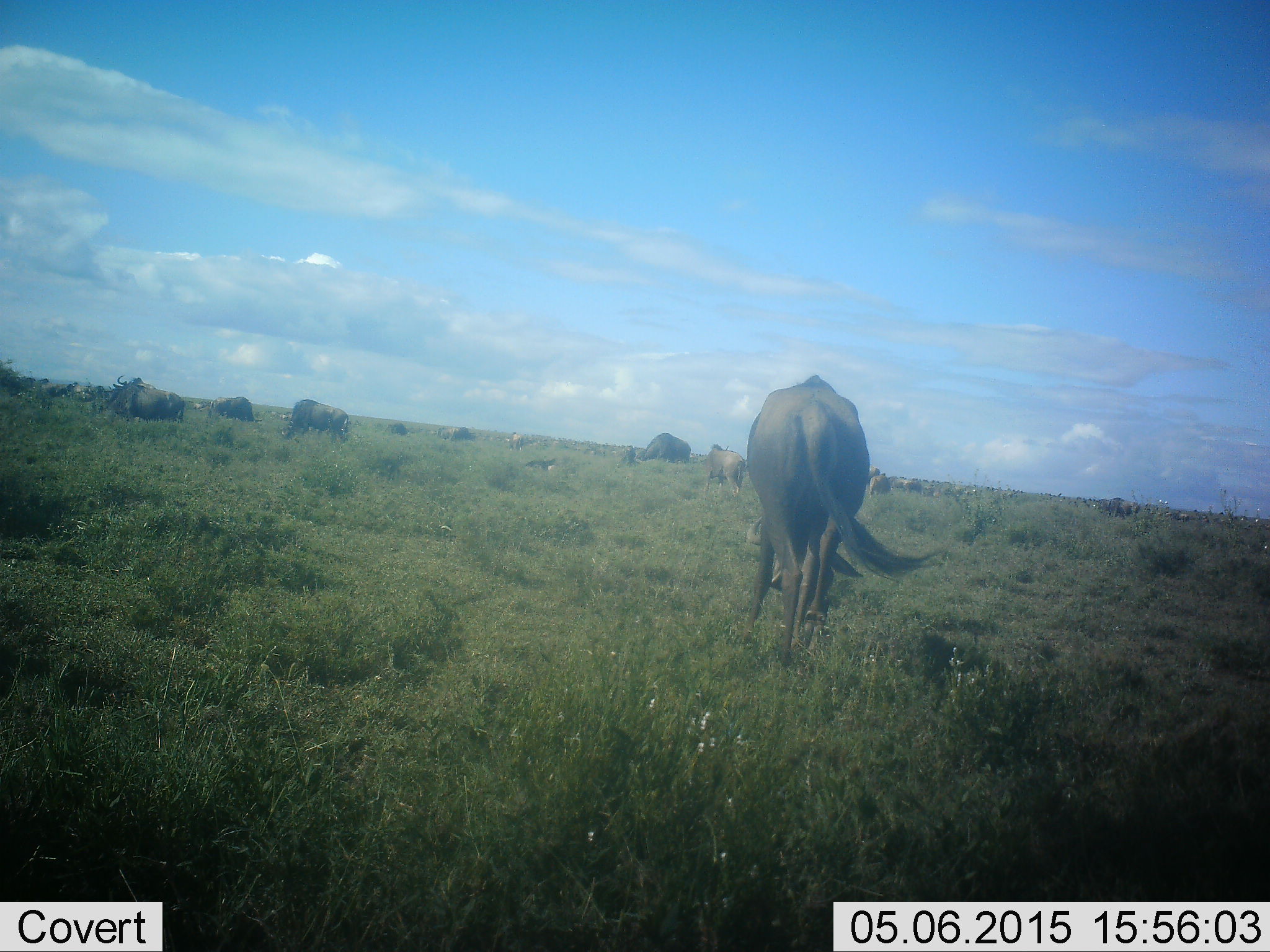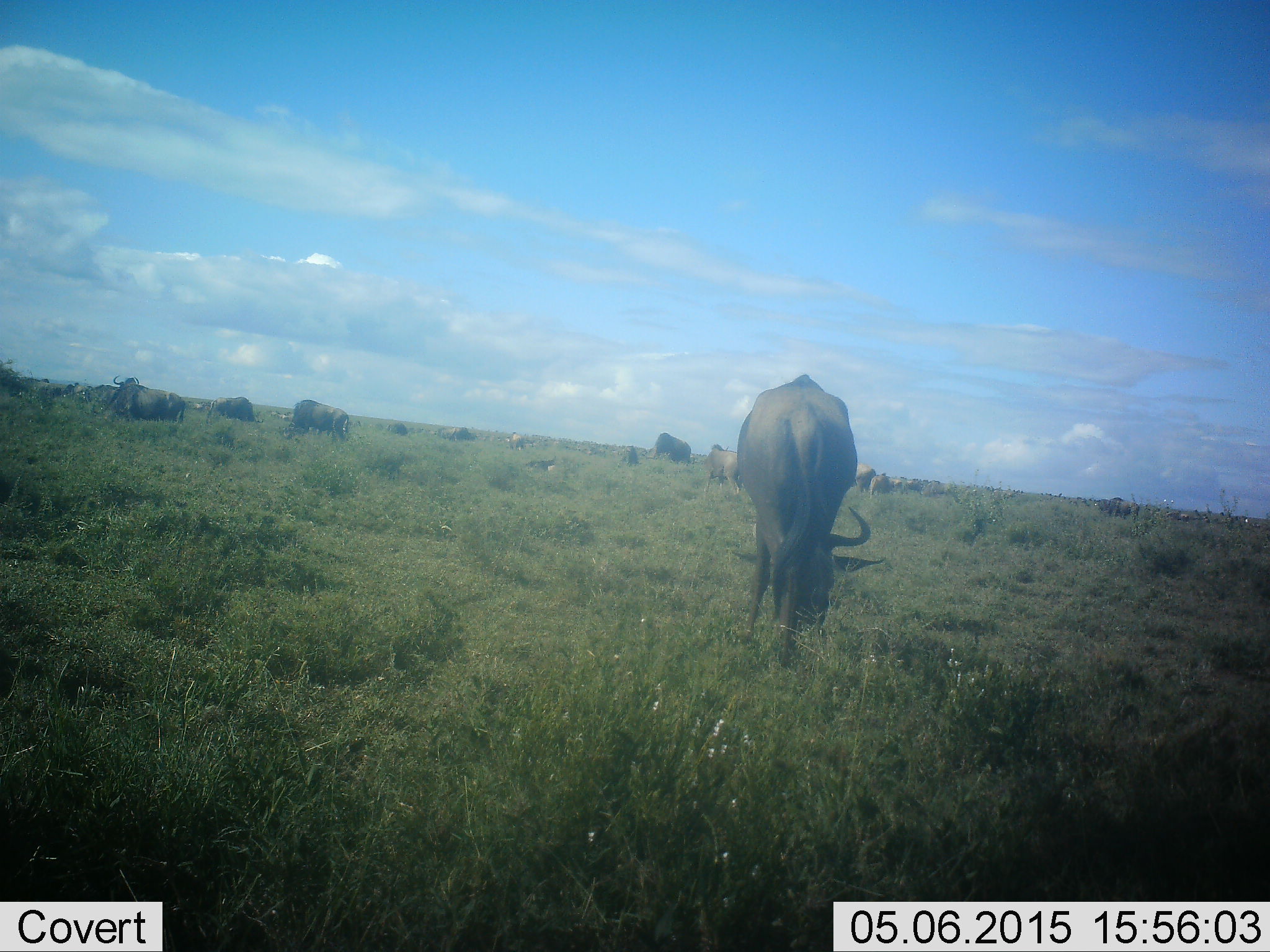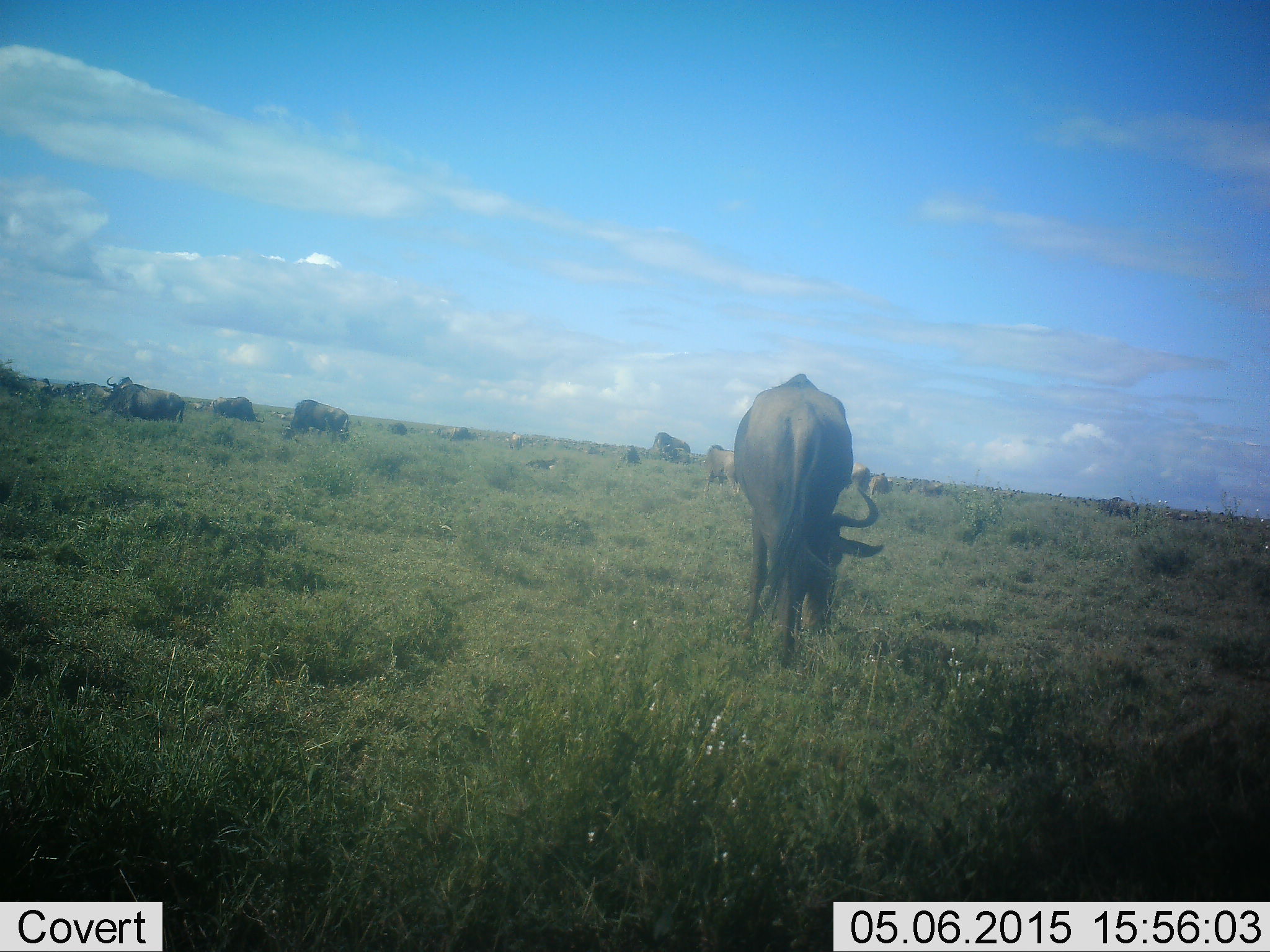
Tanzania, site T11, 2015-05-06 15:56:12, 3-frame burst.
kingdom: Animalia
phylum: Chordata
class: Mammalia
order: Artiodactyla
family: Bovidae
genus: Connochaetes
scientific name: Connochaetes taurinus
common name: blue wildebeest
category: wildebeest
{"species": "wildebeest (blue wildebeest) (Connochaetes taurinus)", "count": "11-50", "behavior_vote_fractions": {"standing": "40%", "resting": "20%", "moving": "20%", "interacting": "0%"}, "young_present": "10%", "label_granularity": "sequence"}